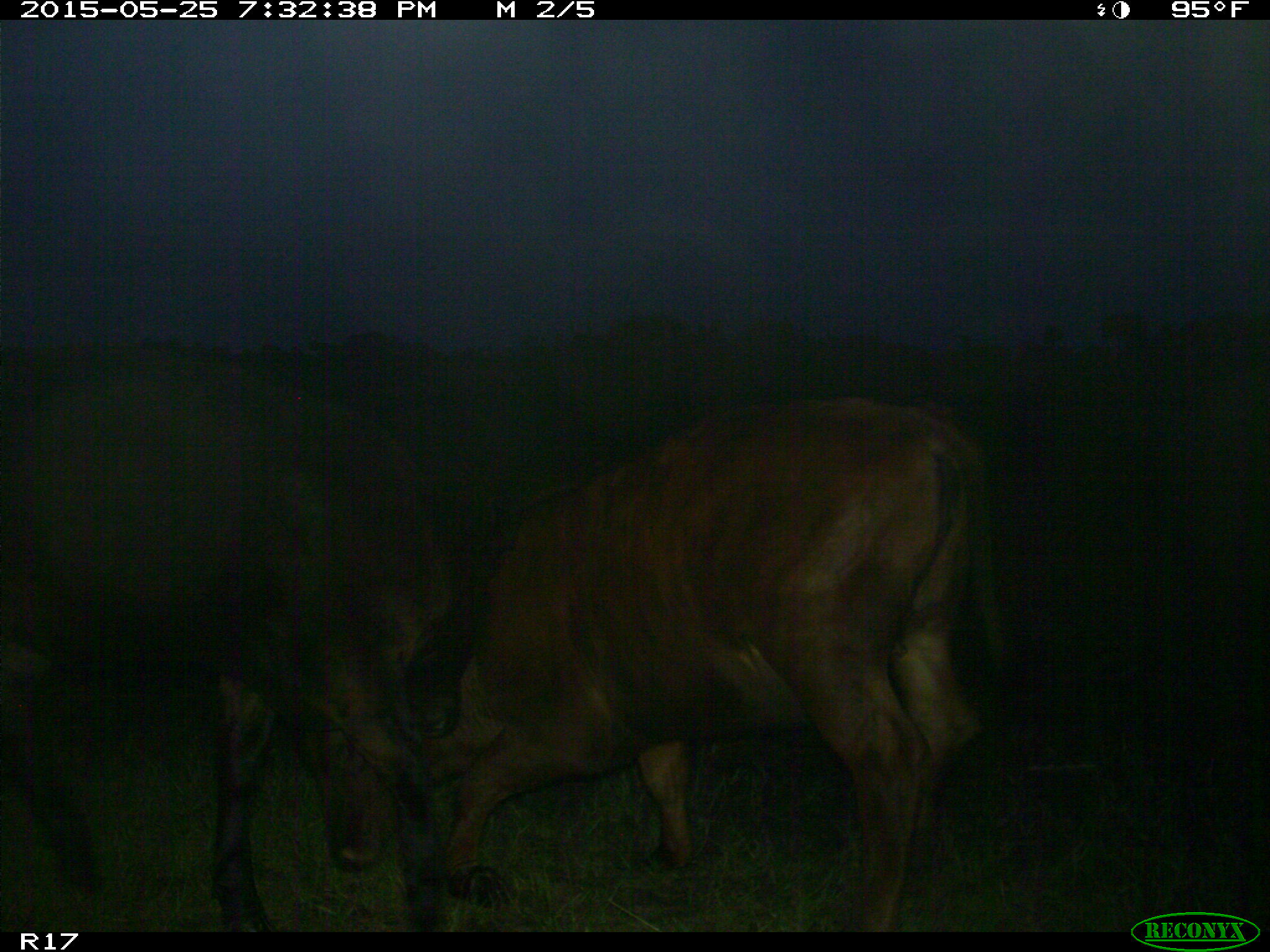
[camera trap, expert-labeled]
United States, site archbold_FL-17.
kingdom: Animalia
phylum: Chordata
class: Mammalia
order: Artiodactyla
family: Bovidae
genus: Bos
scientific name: Bos taurus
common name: domestic cow